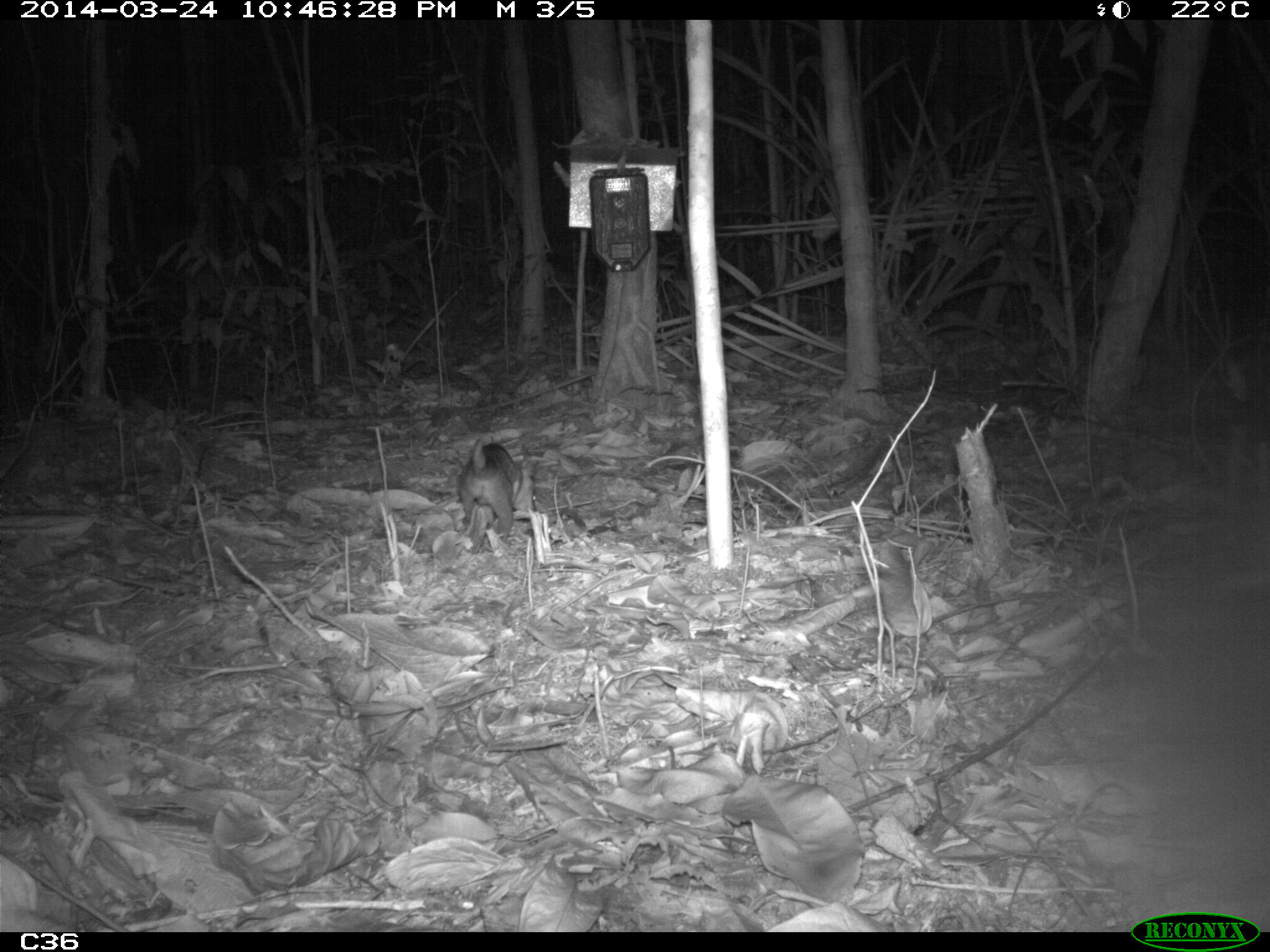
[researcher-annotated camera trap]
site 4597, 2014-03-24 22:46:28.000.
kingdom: Animalia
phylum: Chordata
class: Mammalia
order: Didelphimorphia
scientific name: Didelphimorphia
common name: opossum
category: unknown opossum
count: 1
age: adult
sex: male